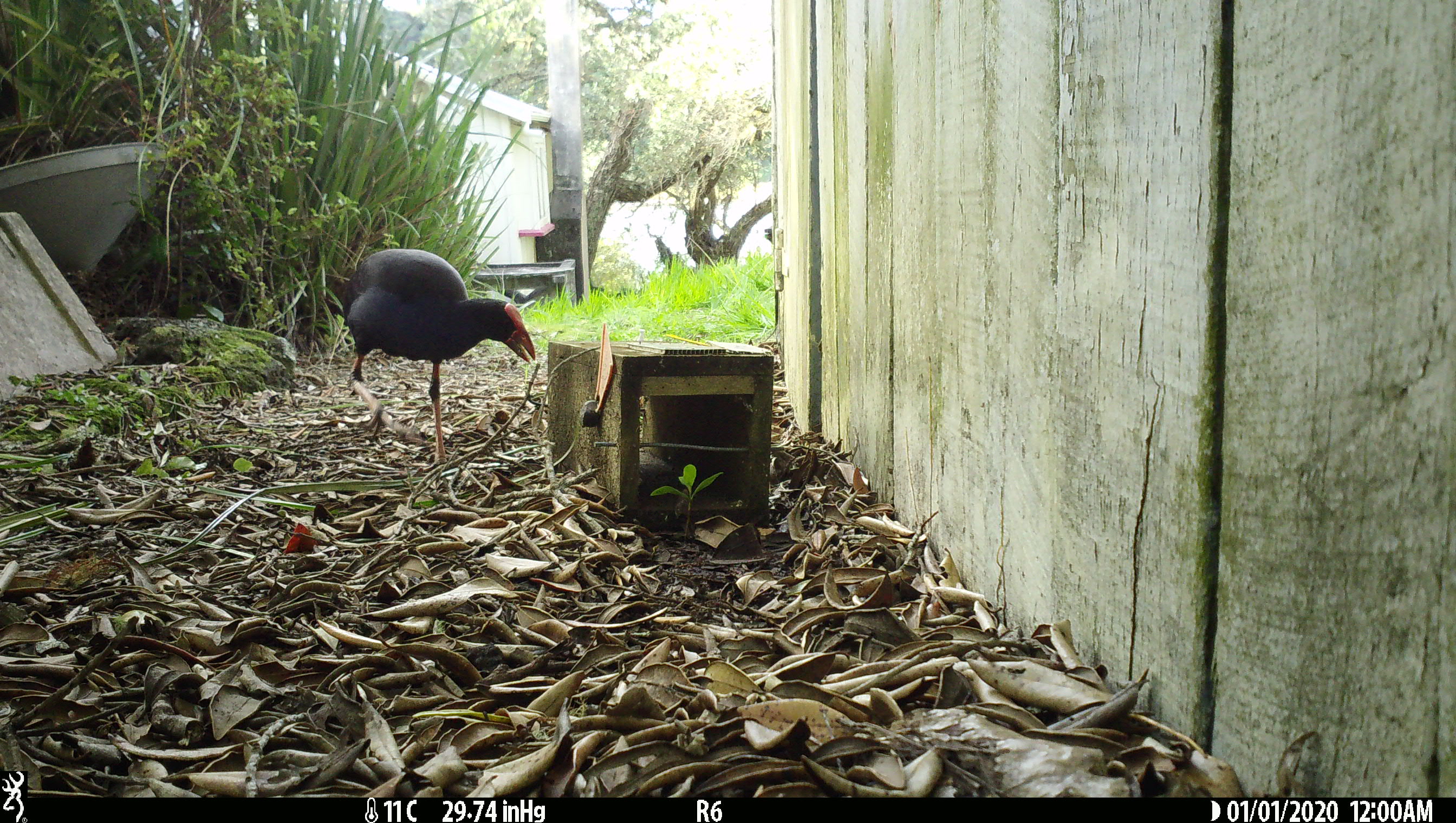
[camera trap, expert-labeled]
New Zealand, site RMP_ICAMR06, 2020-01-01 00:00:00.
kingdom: Animalia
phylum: Chordata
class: Aves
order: Gruiformes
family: Rallidae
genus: Porphyrio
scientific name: Porphyrio melanotus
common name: australasian swamphen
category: pukeko